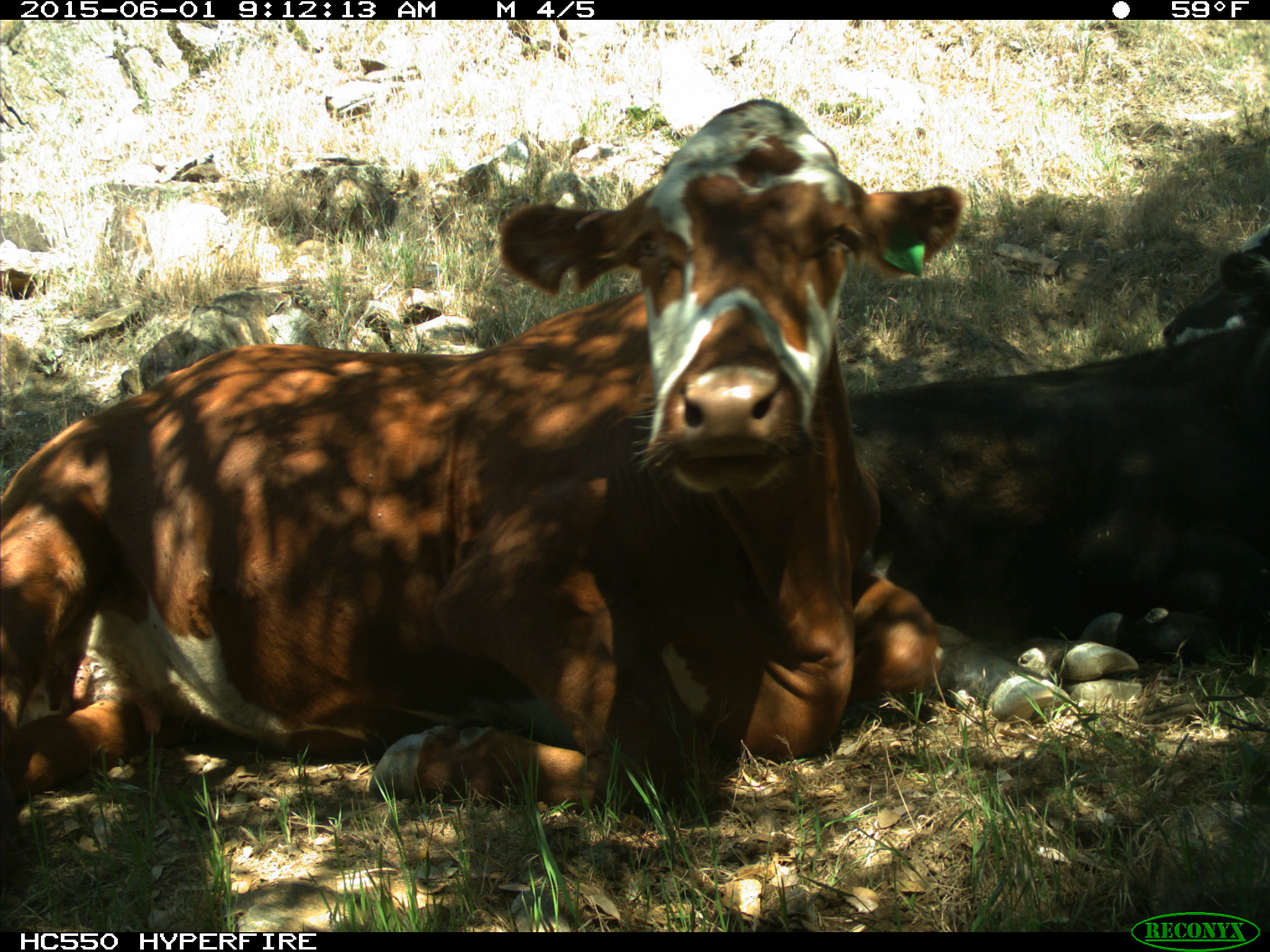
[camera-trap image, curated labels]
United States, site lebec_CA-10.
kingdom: Animalia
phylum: Chordata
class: Mammalia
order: Artiodactyla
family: Bovidae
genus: Bos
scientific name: Bos taurus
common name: domestic cow